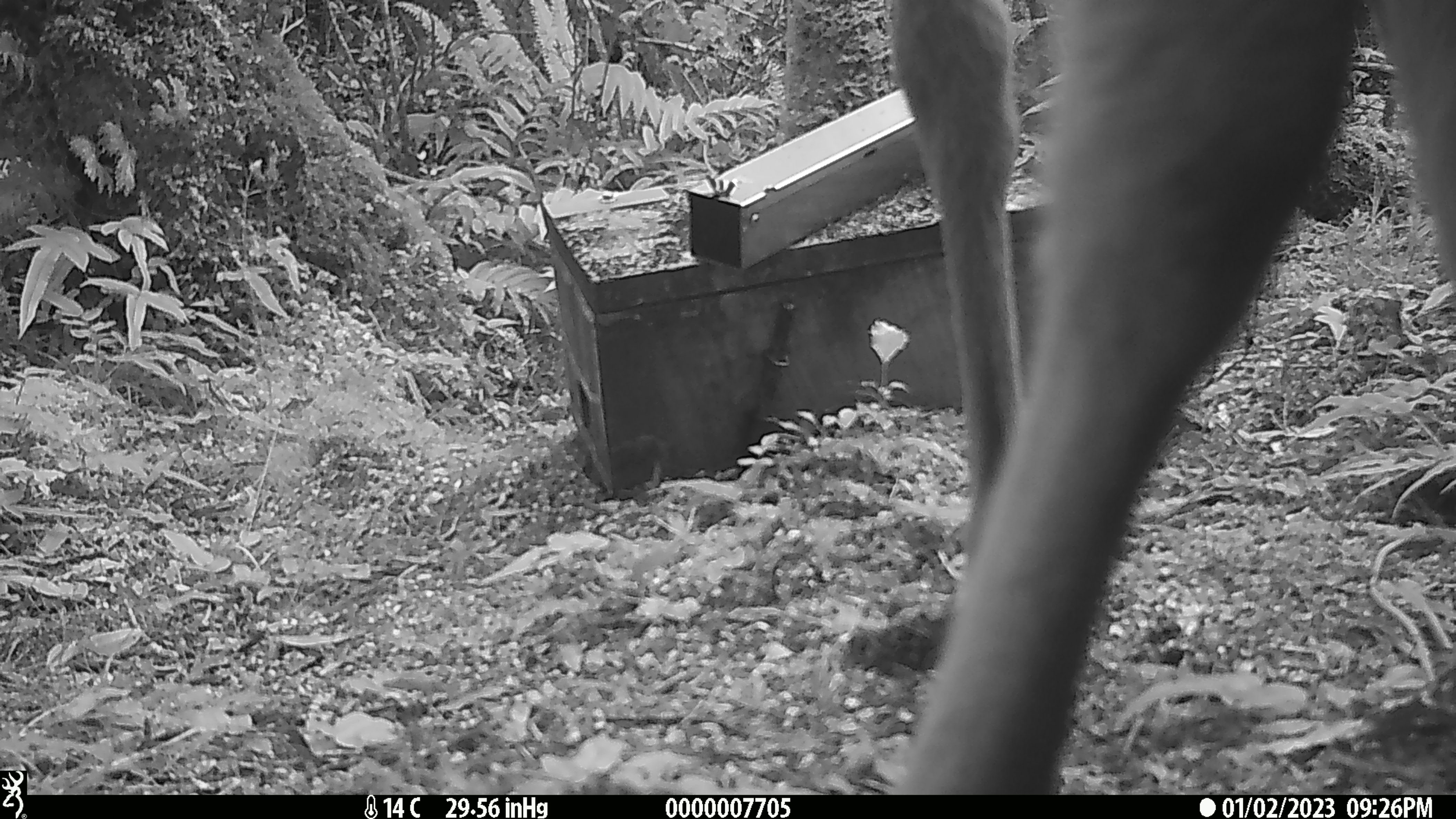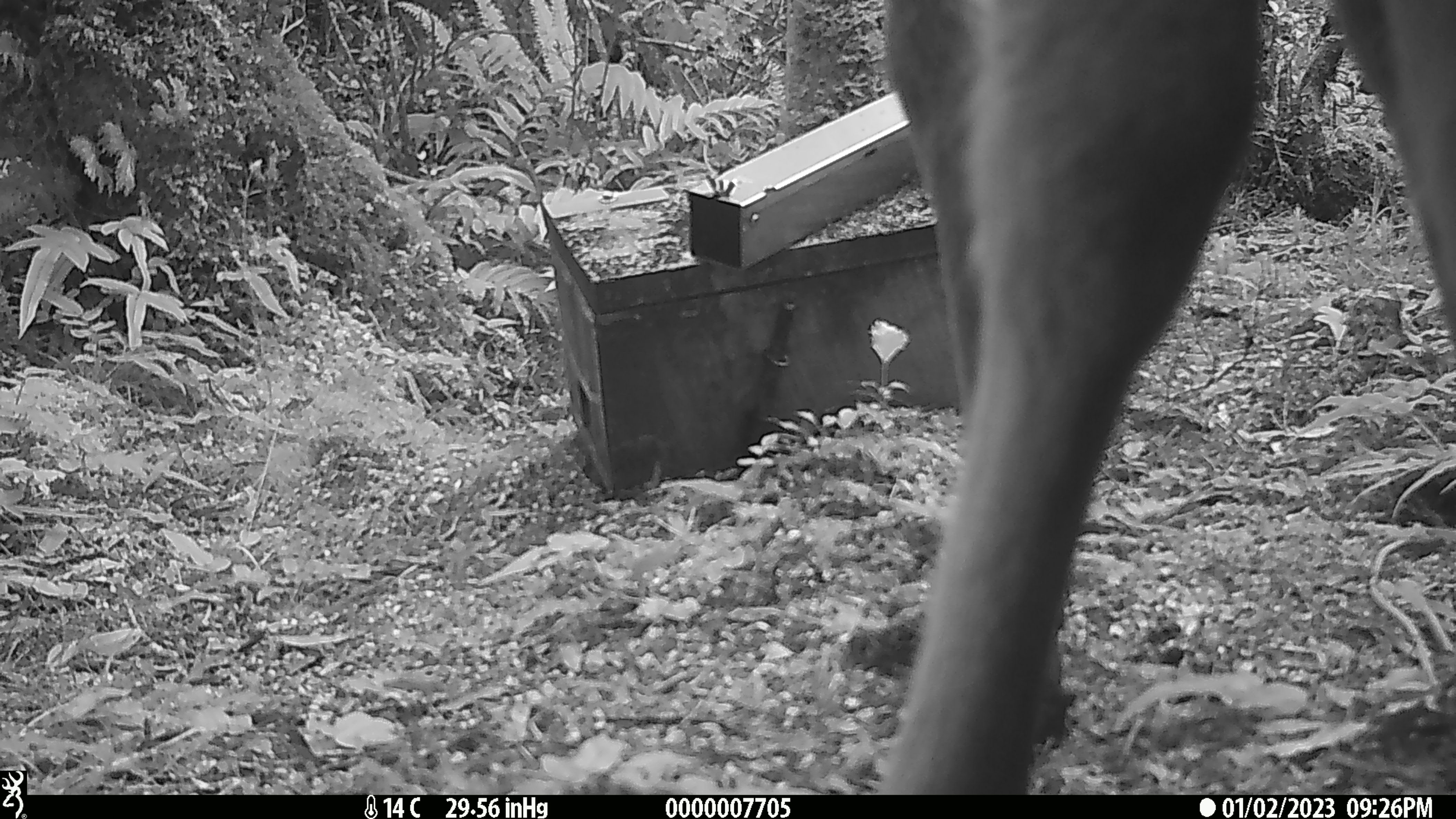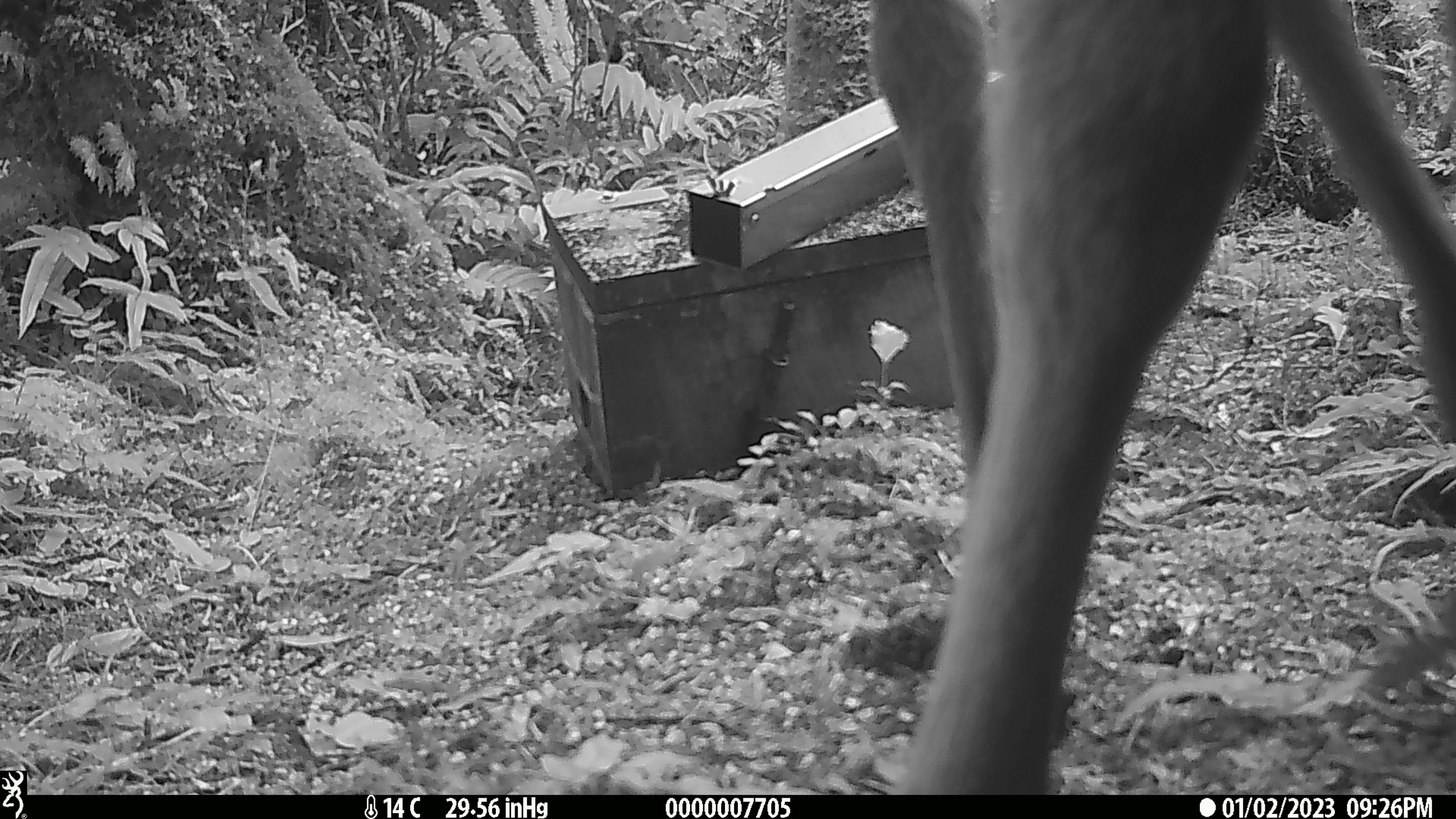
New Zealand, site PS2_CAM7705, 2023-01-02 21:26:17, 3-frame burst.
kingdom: Animalia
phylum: Chordata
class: Mammalia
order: Artiodactyla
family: Cervidae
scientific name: Cervidae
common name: deer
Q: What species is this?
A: Deer (Cervidae).